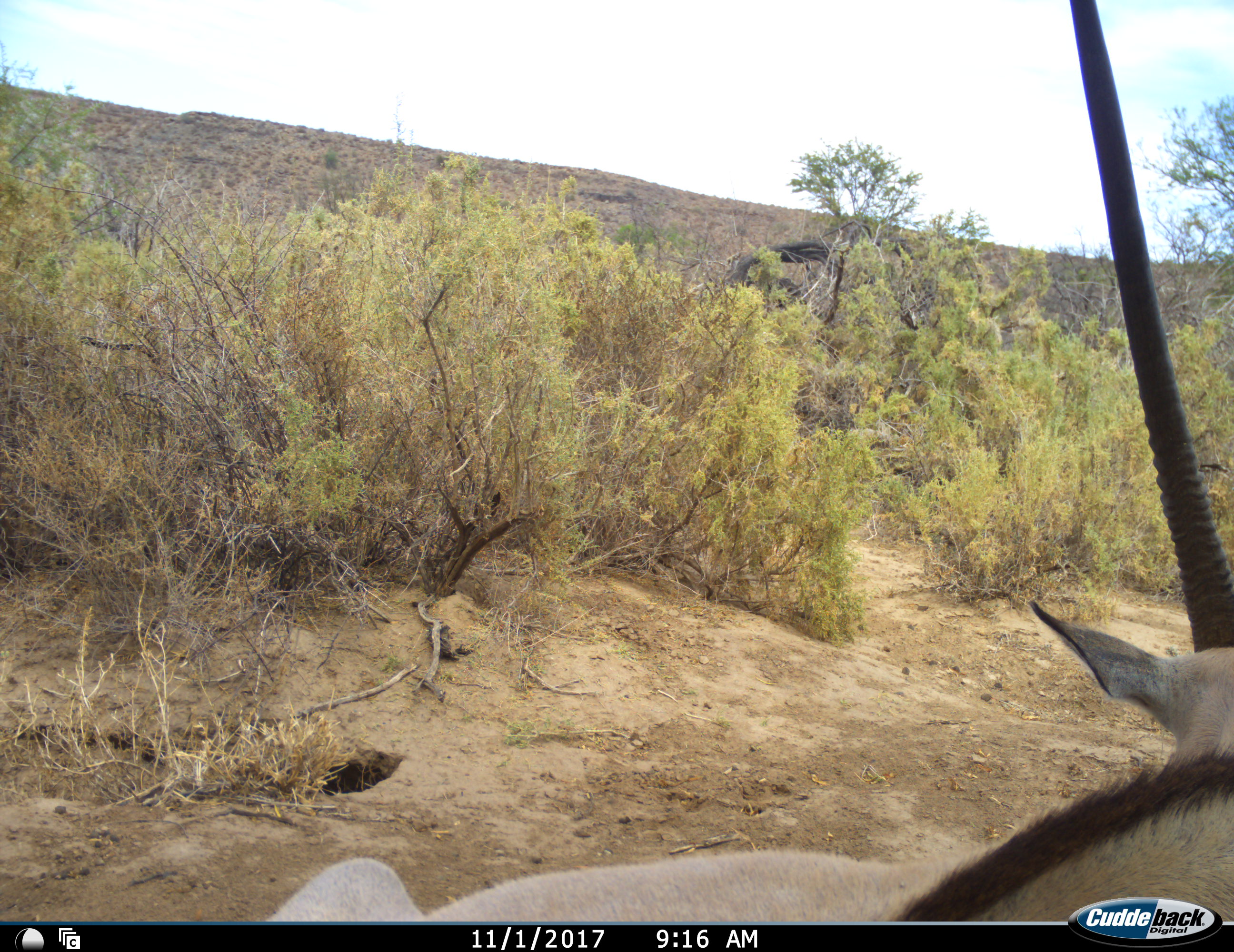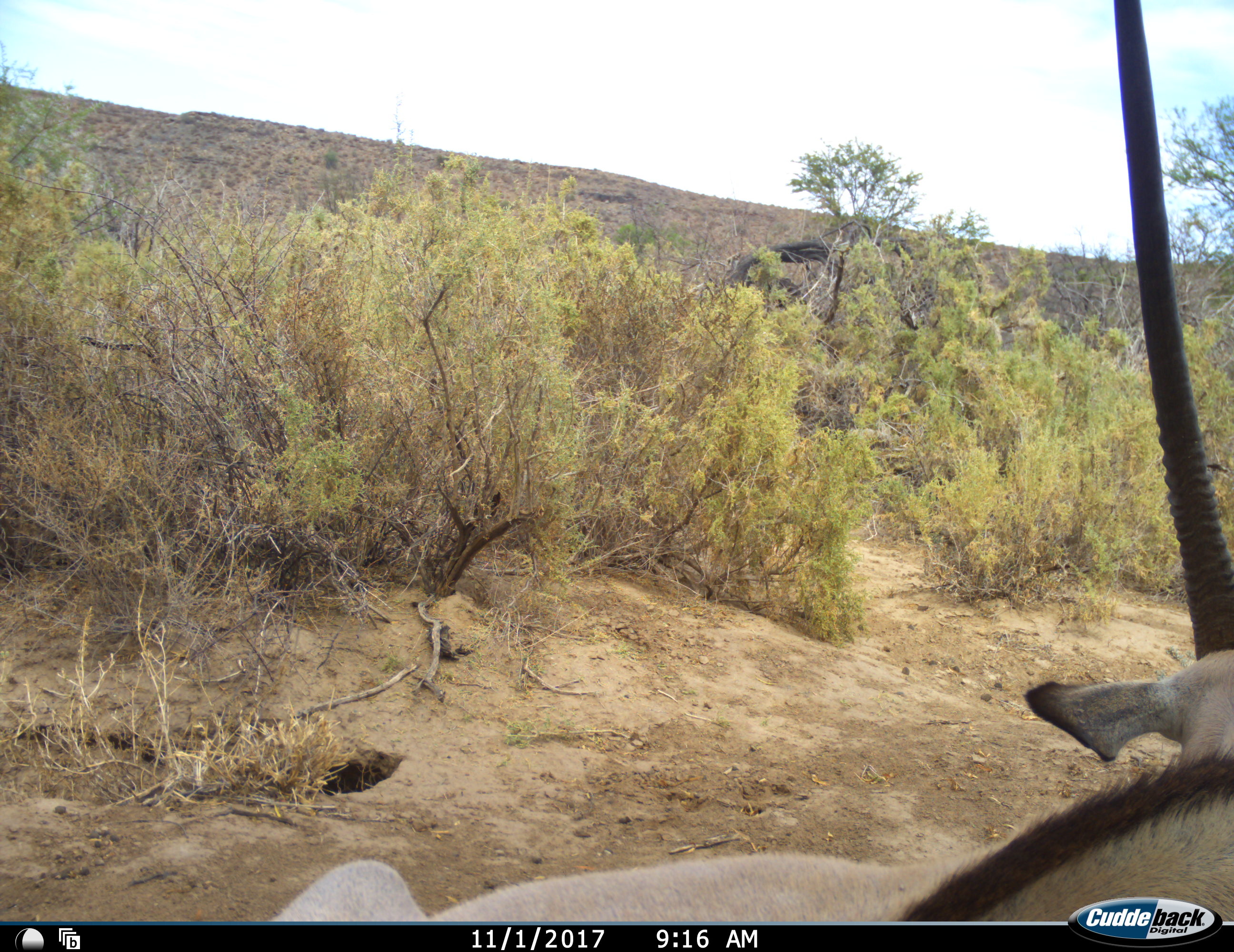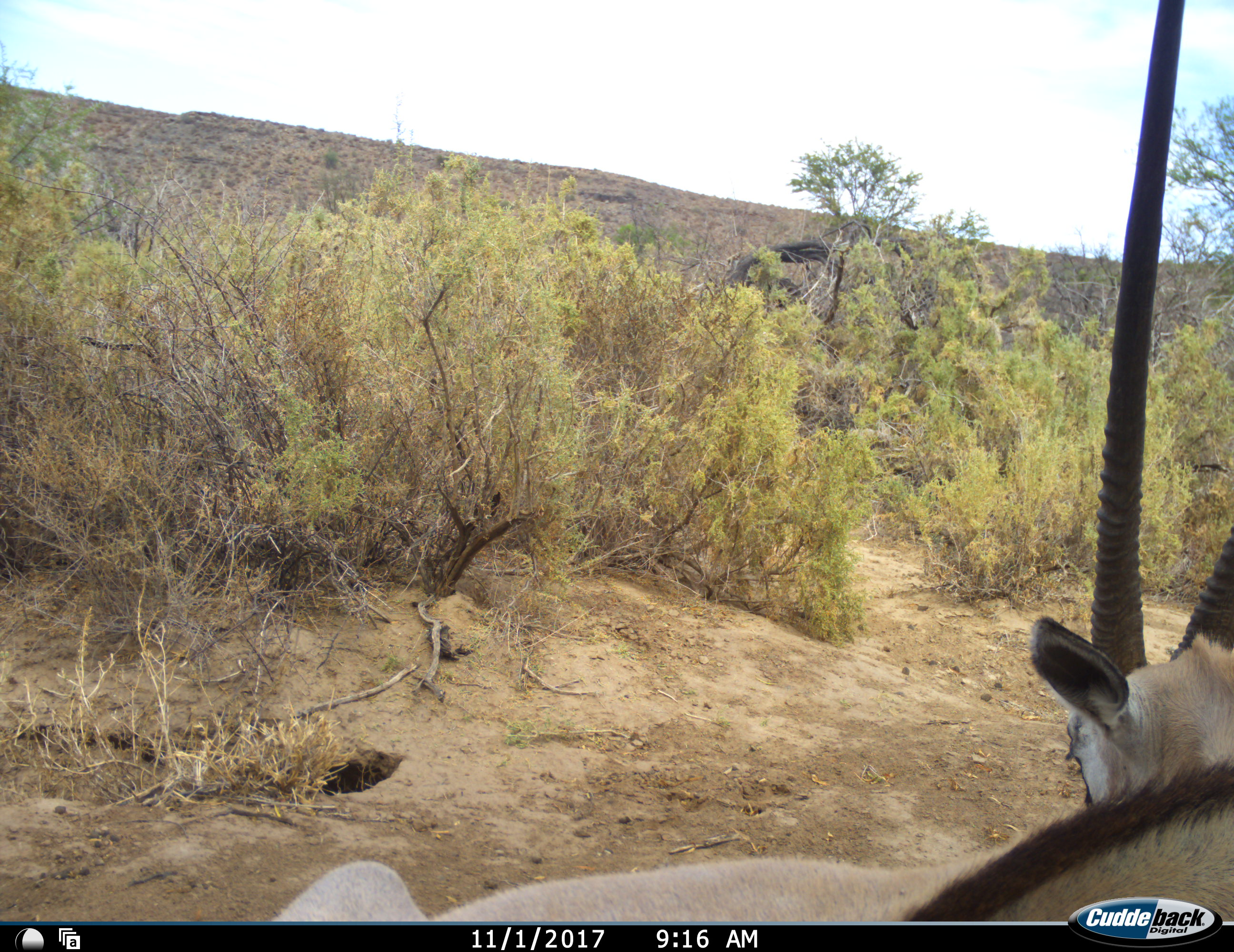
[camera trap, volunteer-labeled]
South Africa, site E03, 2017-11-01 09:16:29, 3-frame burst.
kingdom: Animalia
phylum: Chordata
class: Mammalia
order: Artiodactyla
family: Bovidae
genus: Oryx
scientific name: Oryx gazella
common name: gemsbok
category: gemsbokoryx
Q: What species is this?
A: Gemsbokoryx (gemsbok) (Oryx gazella).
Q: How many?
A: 1.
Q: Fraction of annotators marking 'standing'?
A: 10%.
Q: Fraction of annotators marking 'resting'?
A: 80%.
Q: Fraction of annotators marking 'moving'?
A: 10%.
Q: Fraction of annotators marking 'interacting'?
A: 0%.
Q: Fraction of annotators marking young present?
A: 0%.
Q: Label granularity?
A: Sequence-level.